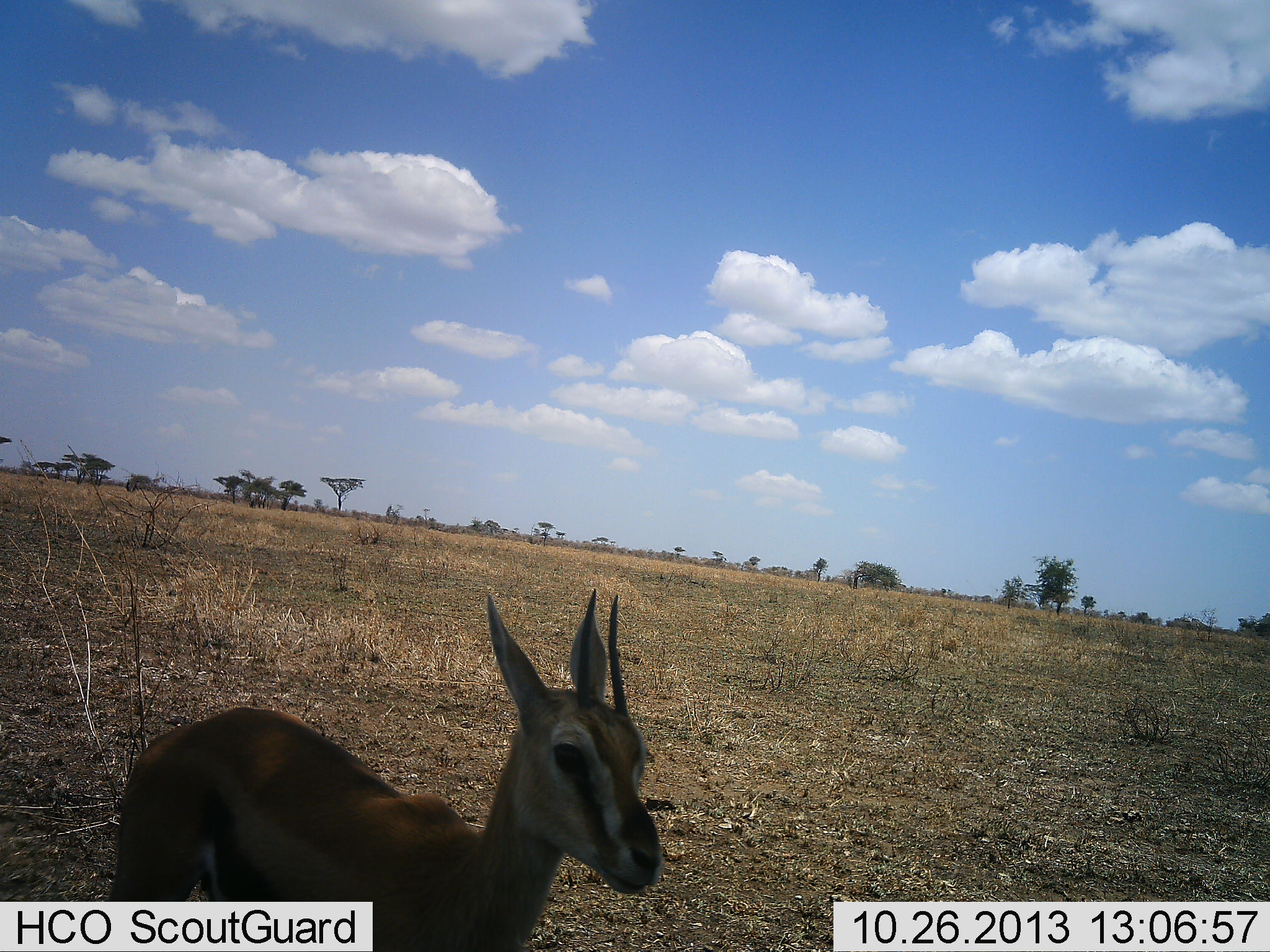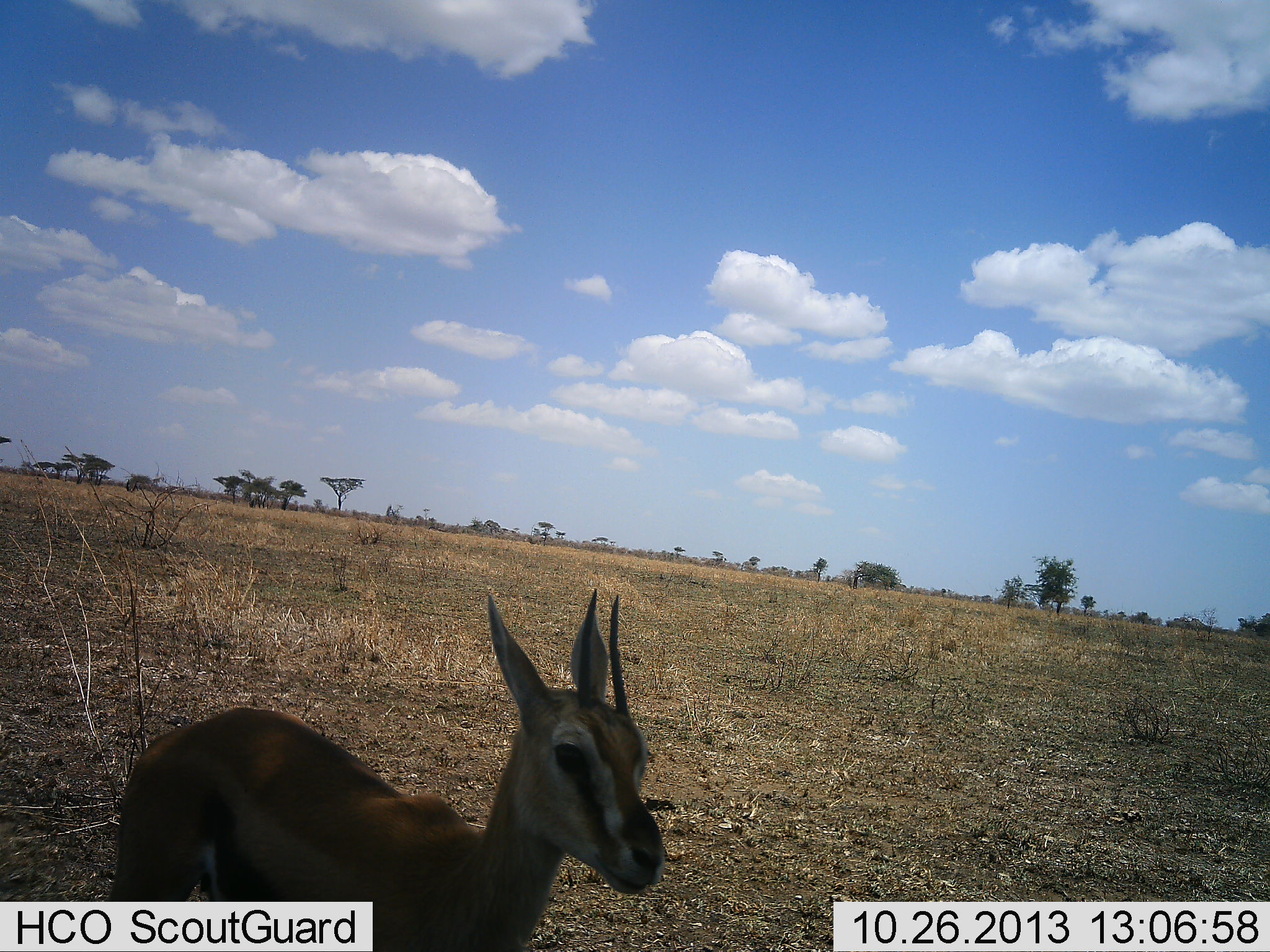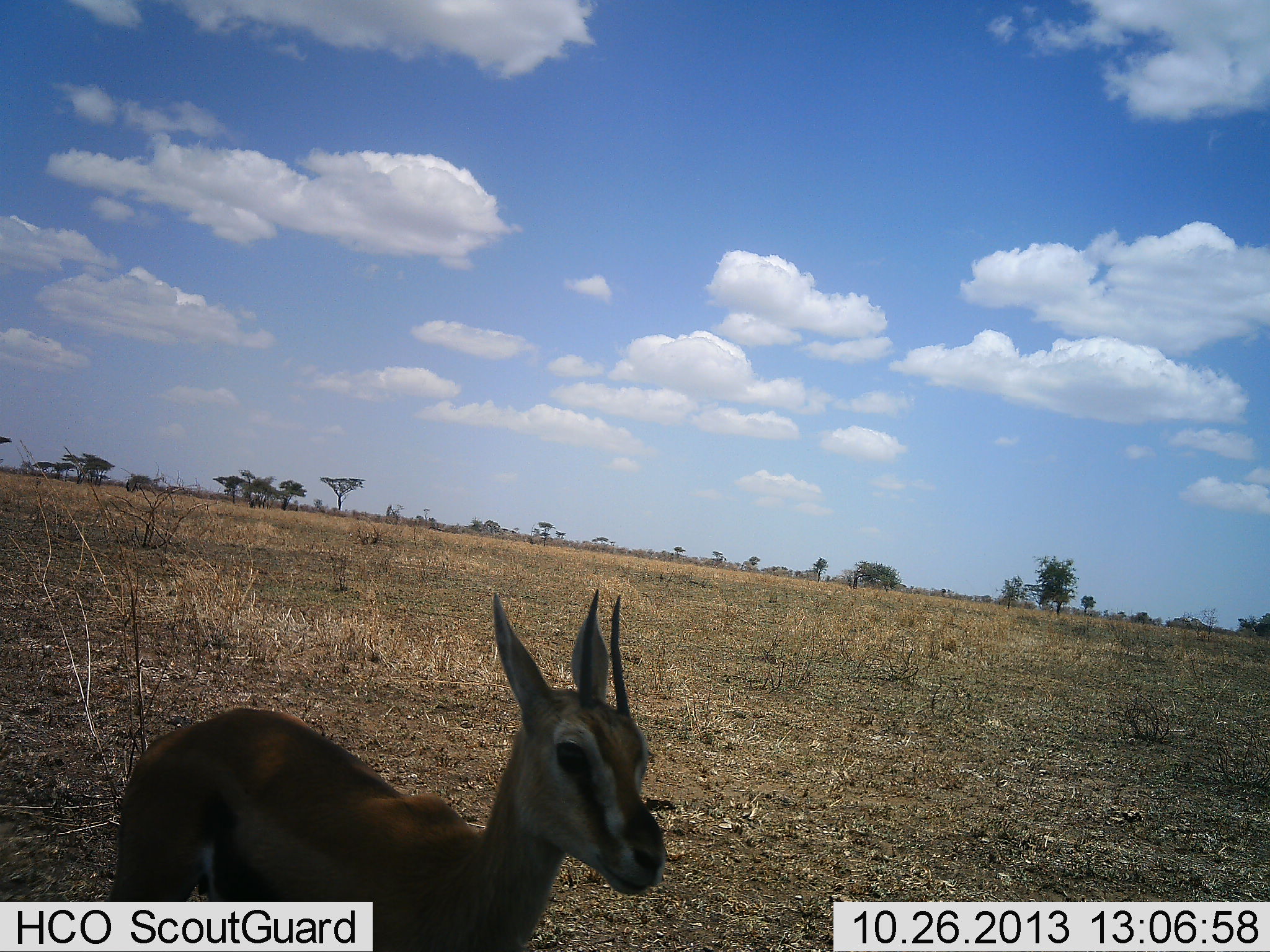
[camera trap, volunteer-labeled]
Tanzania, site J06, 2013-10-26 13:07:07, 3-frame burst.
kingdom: Animalia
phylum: Chordata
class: Mammalia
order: Artiodactyla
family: Bovidae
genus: Eudorcas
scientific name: Eudorcas thomsonii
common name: thomson's gazelle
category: gazellethomsons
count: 1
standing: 91%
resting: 3%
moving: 6%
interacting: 0%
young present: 3%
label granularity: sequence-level